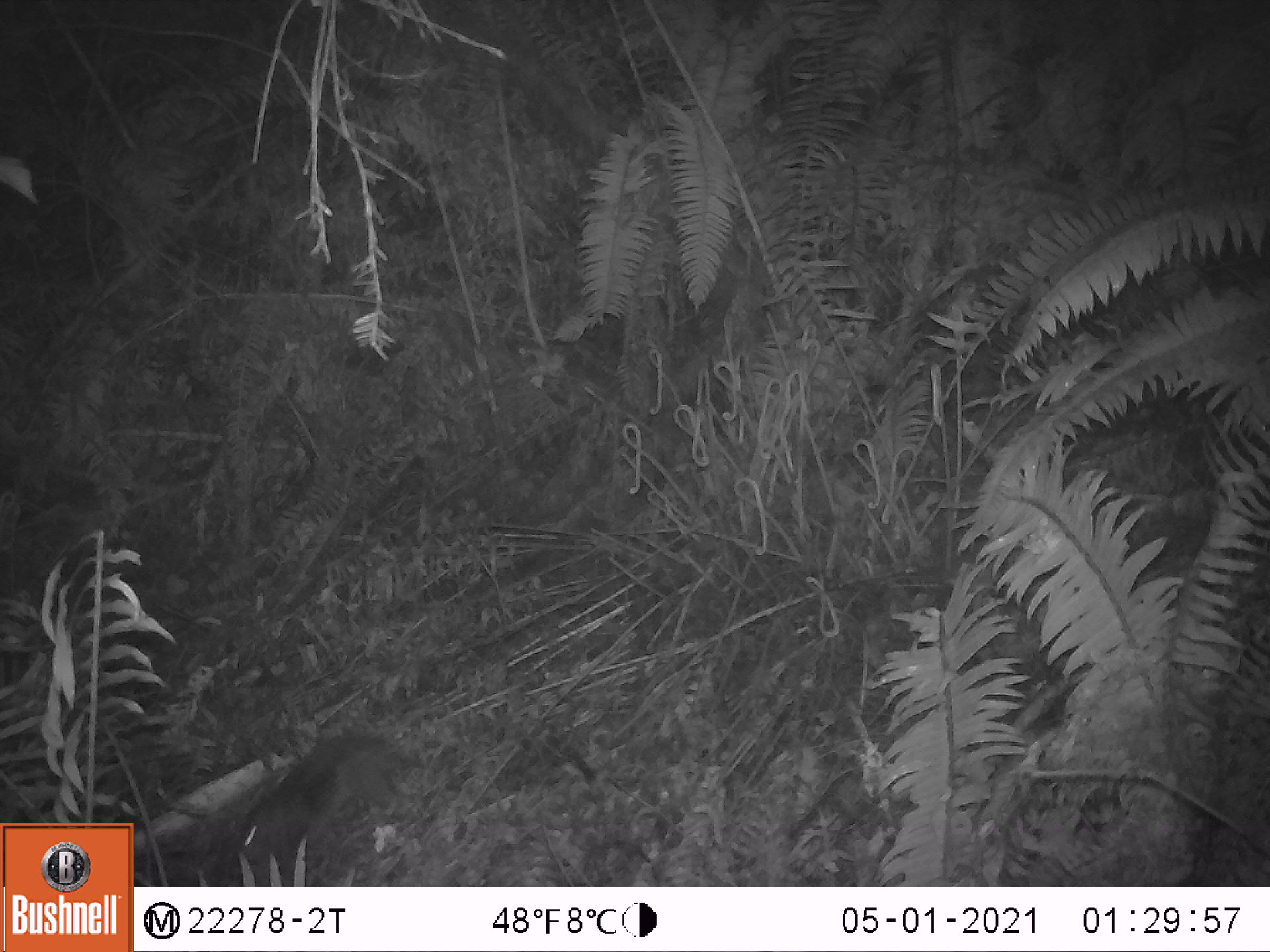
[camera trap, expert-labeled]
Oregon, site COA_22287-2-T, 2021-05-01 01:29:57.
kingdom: Animalia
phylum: Chordata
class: Mammalia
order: Rodentia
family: Aplodontiidae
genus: Aplodontia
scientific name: Aplodontia rufa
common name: mountain beaver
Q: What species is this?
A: Mountain beaver (Aplodontia rufa).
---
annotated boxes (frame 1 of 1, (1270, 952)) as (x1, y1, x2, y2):
mountain beaver: (225, 728, 422, 865)